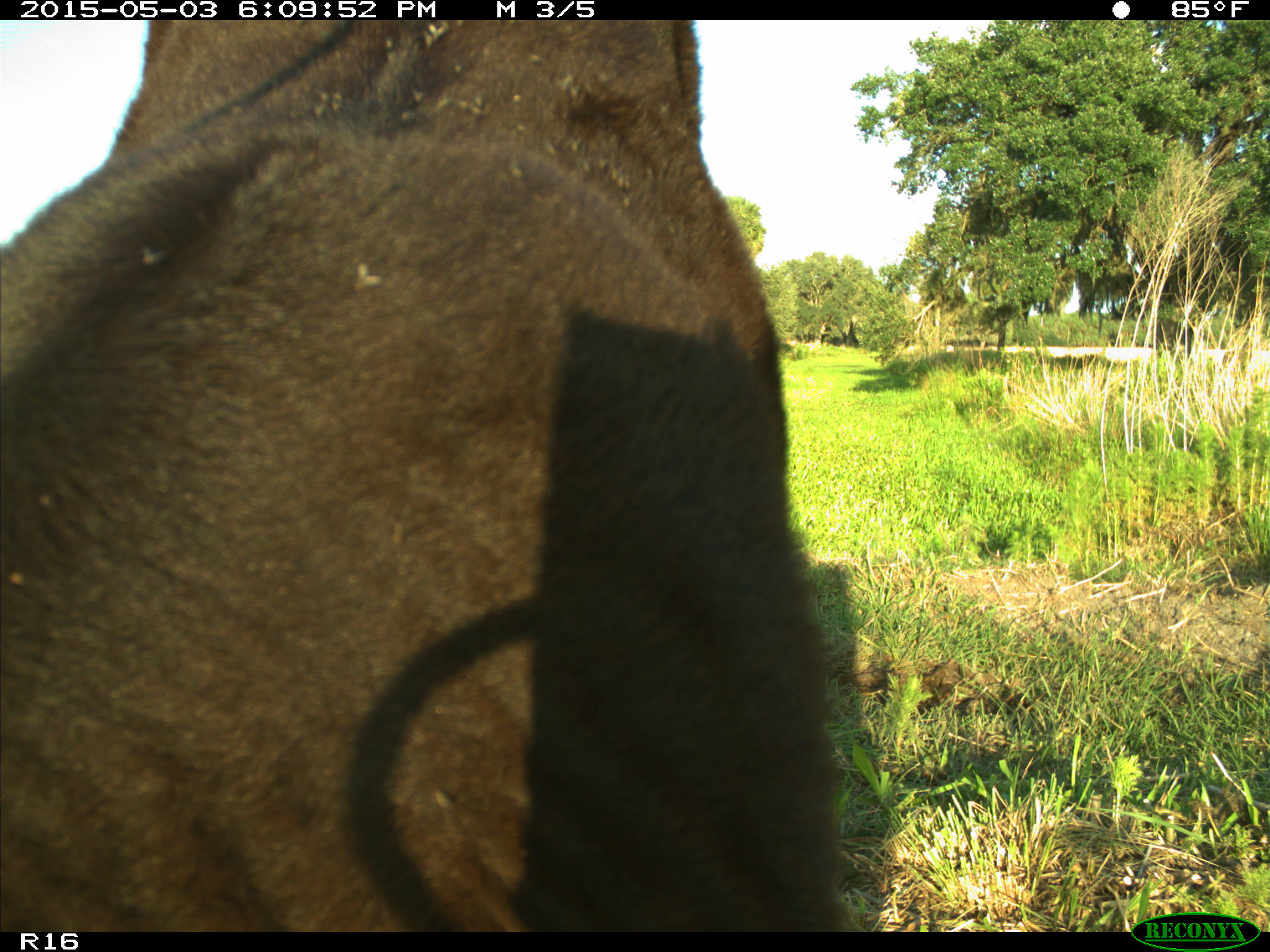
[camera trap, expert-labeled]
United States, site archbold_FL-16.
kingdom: Animalia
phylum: Chordata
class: Mammalia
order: Artiodactyla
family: Bovidae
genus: Bos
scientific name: Bos taurus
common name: domestic cow